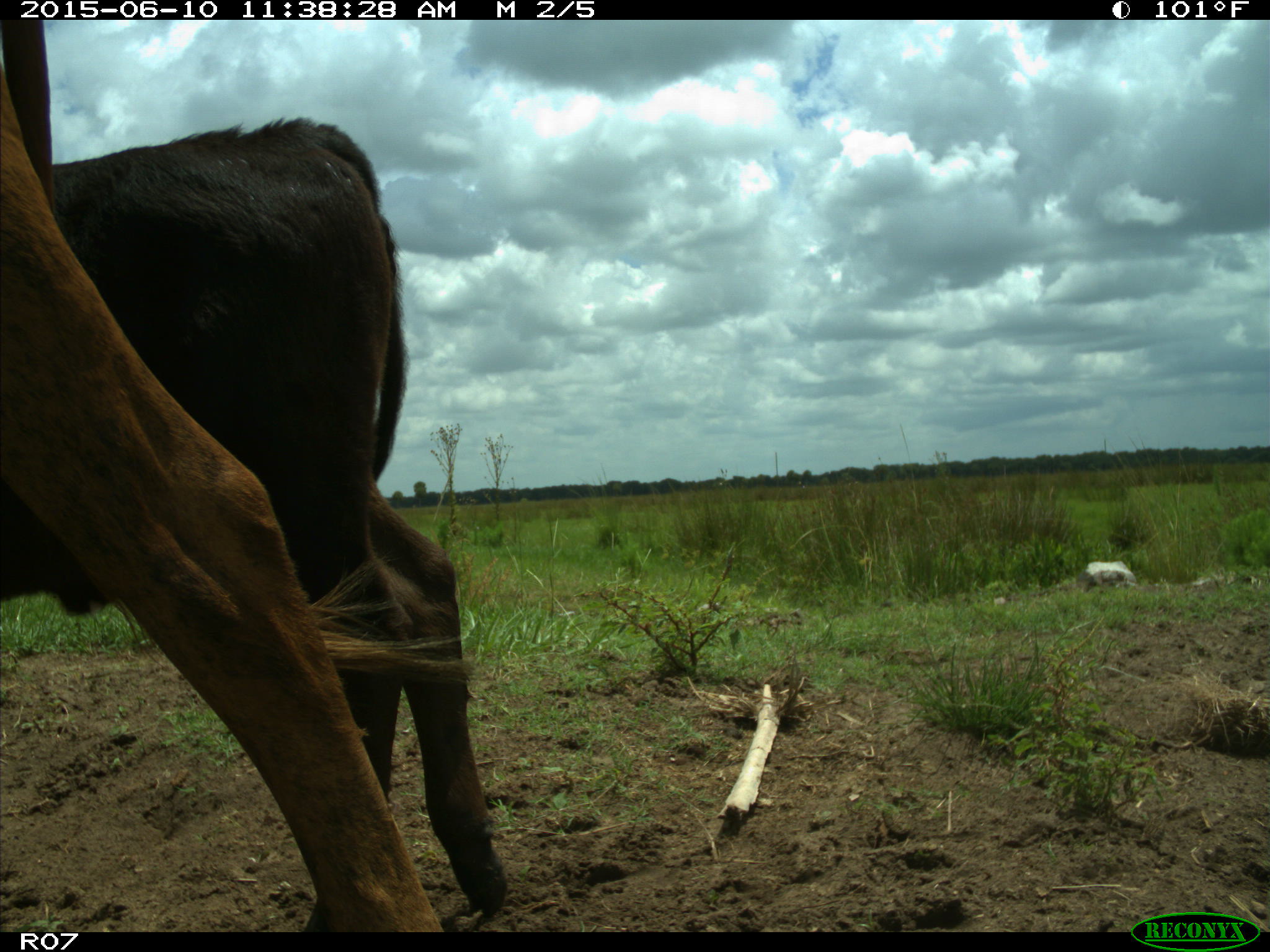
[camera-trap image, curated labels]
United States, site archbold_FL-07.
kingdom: Animalia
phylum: Chordata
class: Mammalia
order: Artiodactyla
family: Bovidae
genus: Bos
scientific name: Bos taurus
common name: domestic cow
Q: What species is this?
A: Bos taurus (domestic cow).